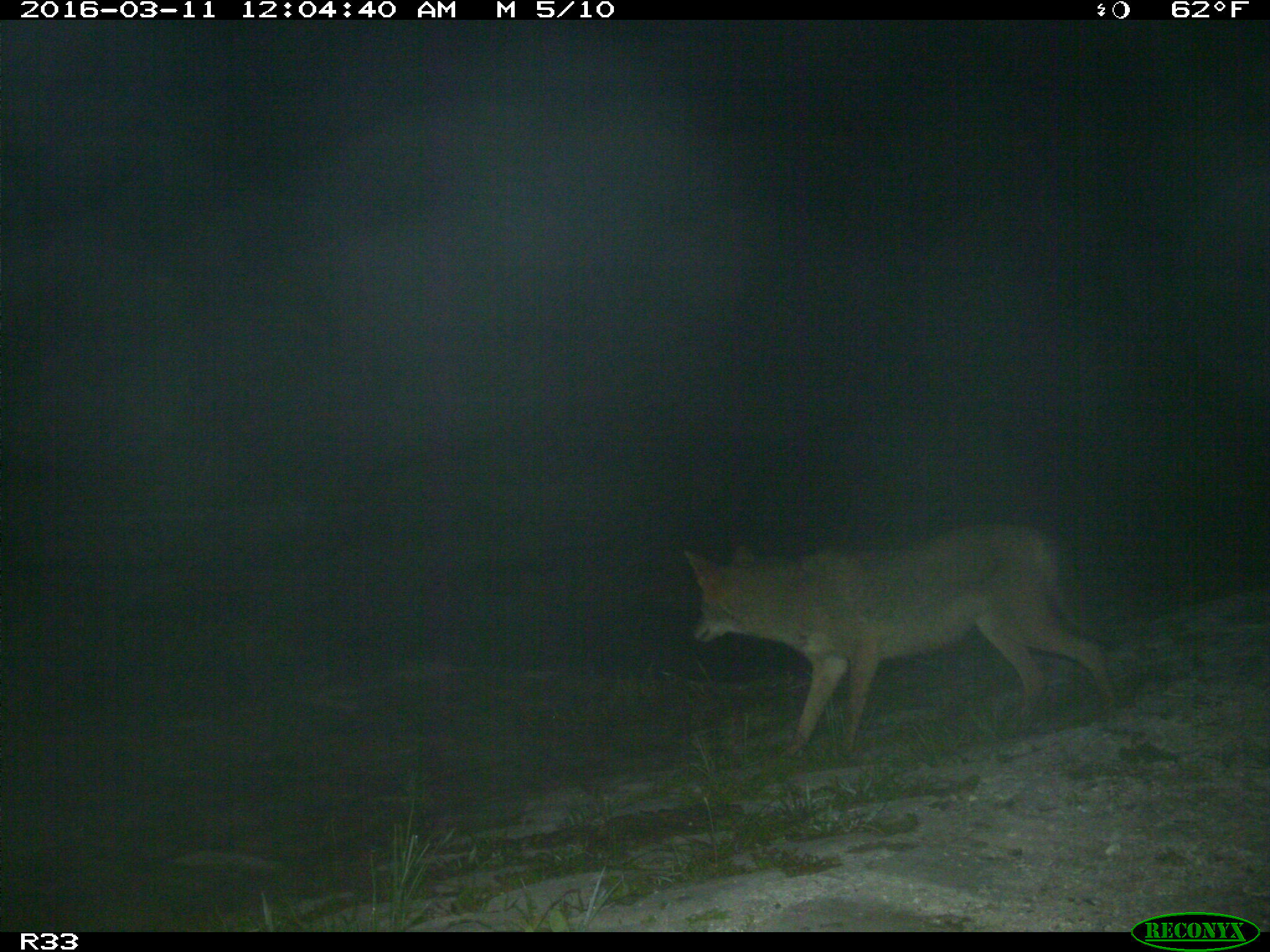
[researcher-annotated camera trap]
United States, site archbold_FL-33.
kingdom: Animalia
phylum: Chordata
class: Mammalia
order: Carnivora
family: Canidae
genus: Canis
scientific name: Canis latrans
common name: coyote